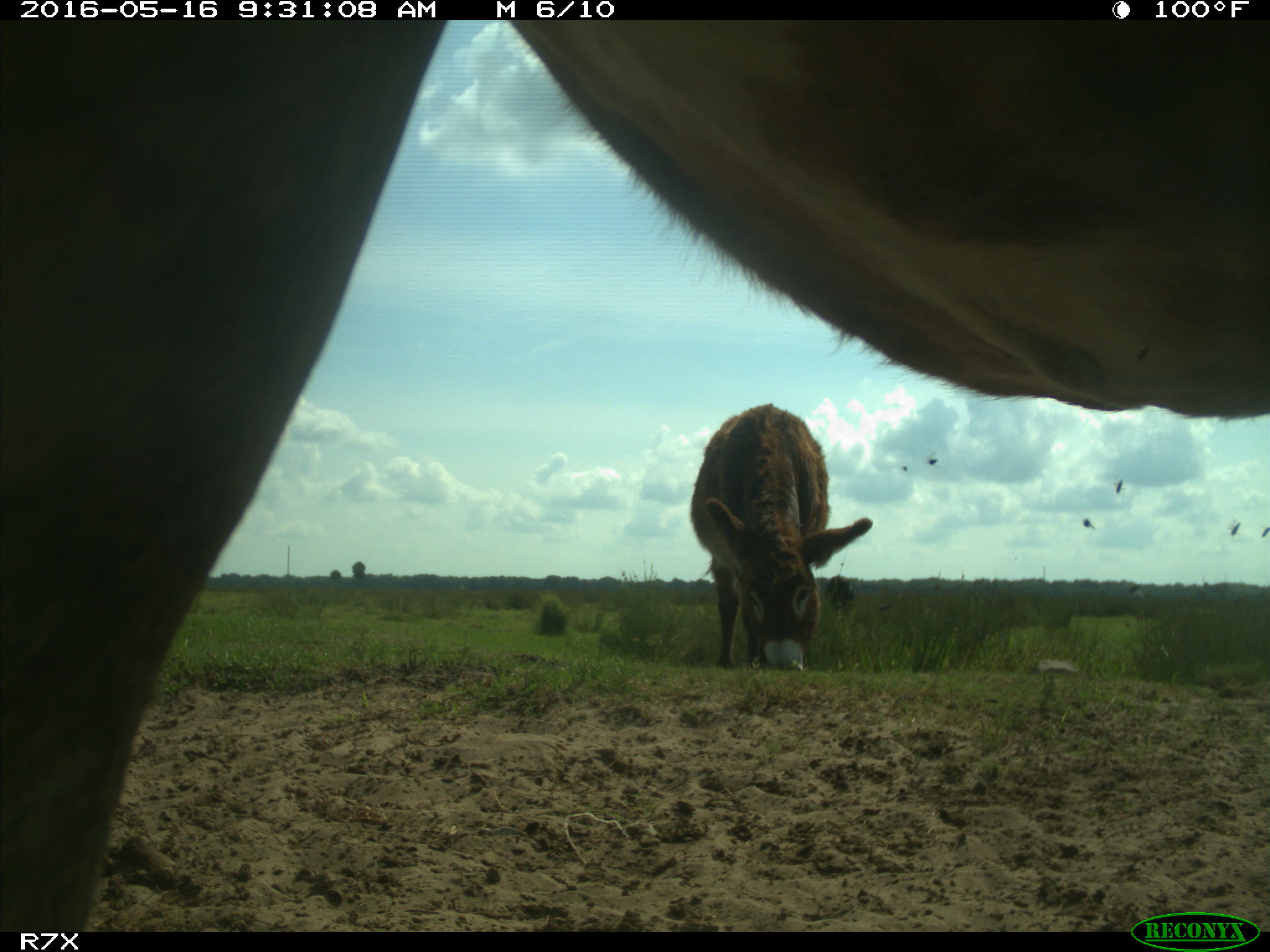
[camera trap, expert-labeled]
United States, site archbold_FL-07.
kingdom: Animalia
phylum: Chordata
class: Mammalia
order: Artiodactyla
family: Bovidae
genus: Bos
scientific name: Bos taurus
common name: domestic cow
Bos taurus (domestic cow).